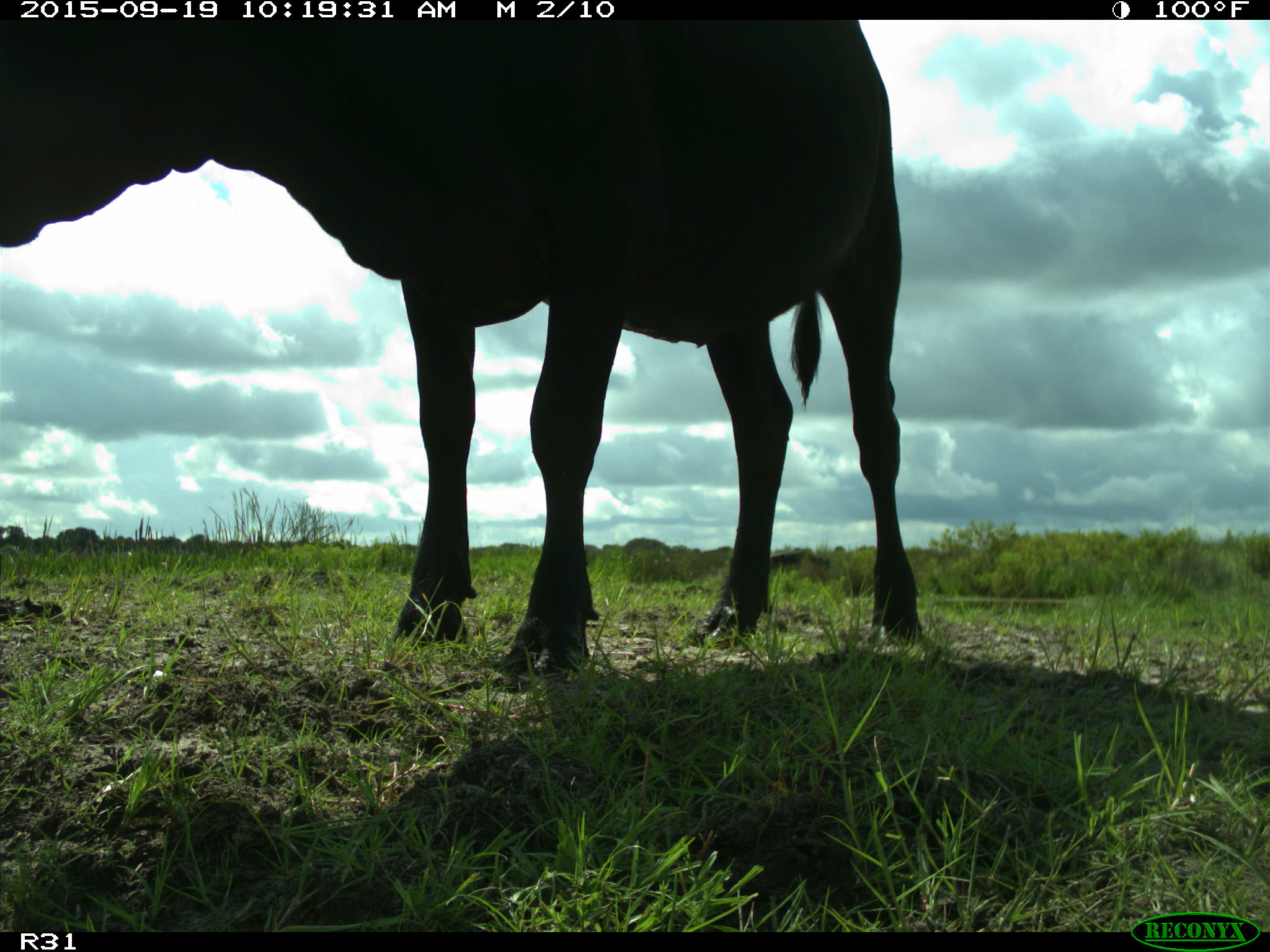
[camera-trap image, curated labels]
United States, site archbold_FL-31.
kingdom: Animalia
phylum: Chordata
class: Mammalia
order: Artiodactyla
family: Bovidae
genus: Bos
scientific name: Bos taurus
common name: domestic cow